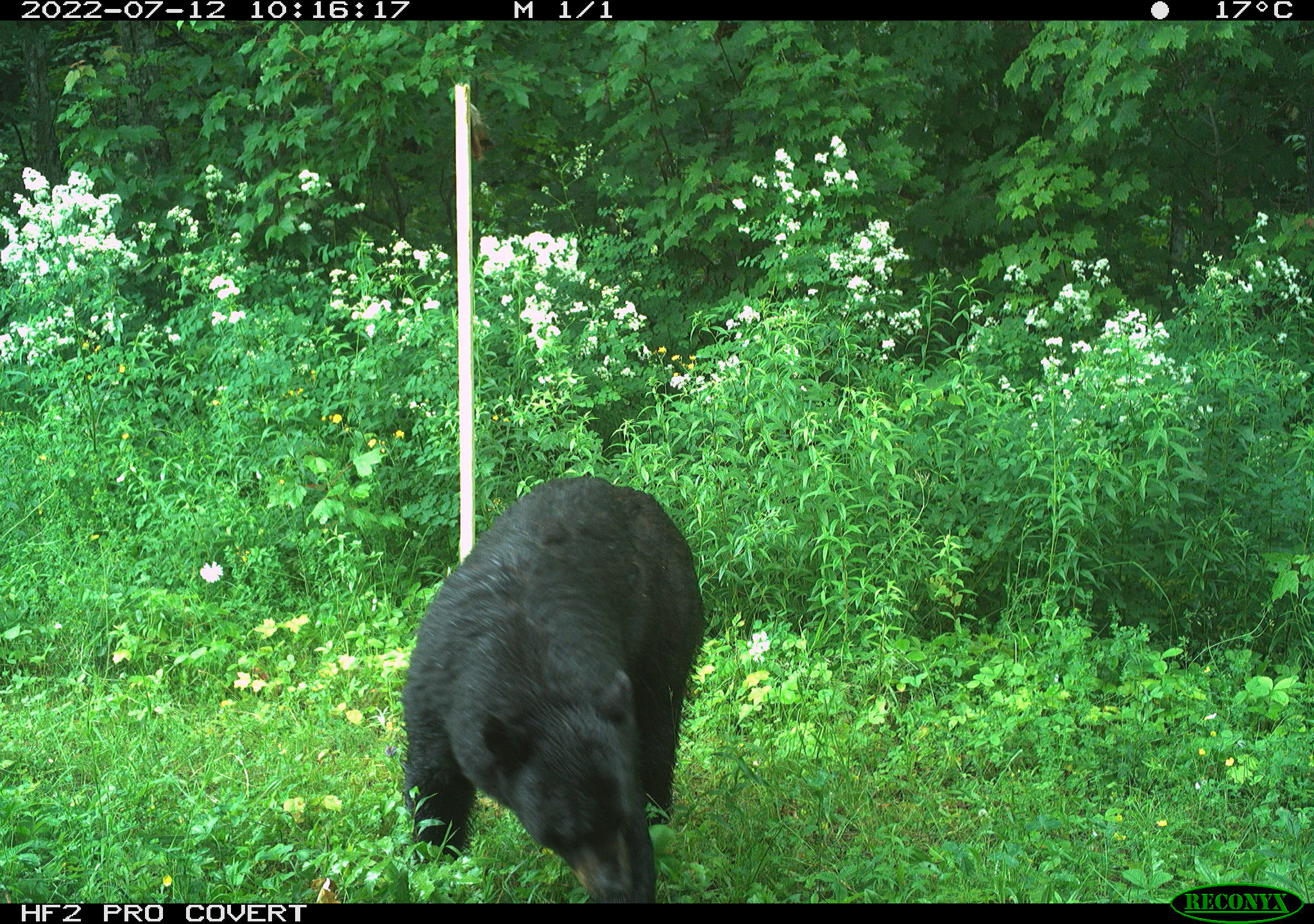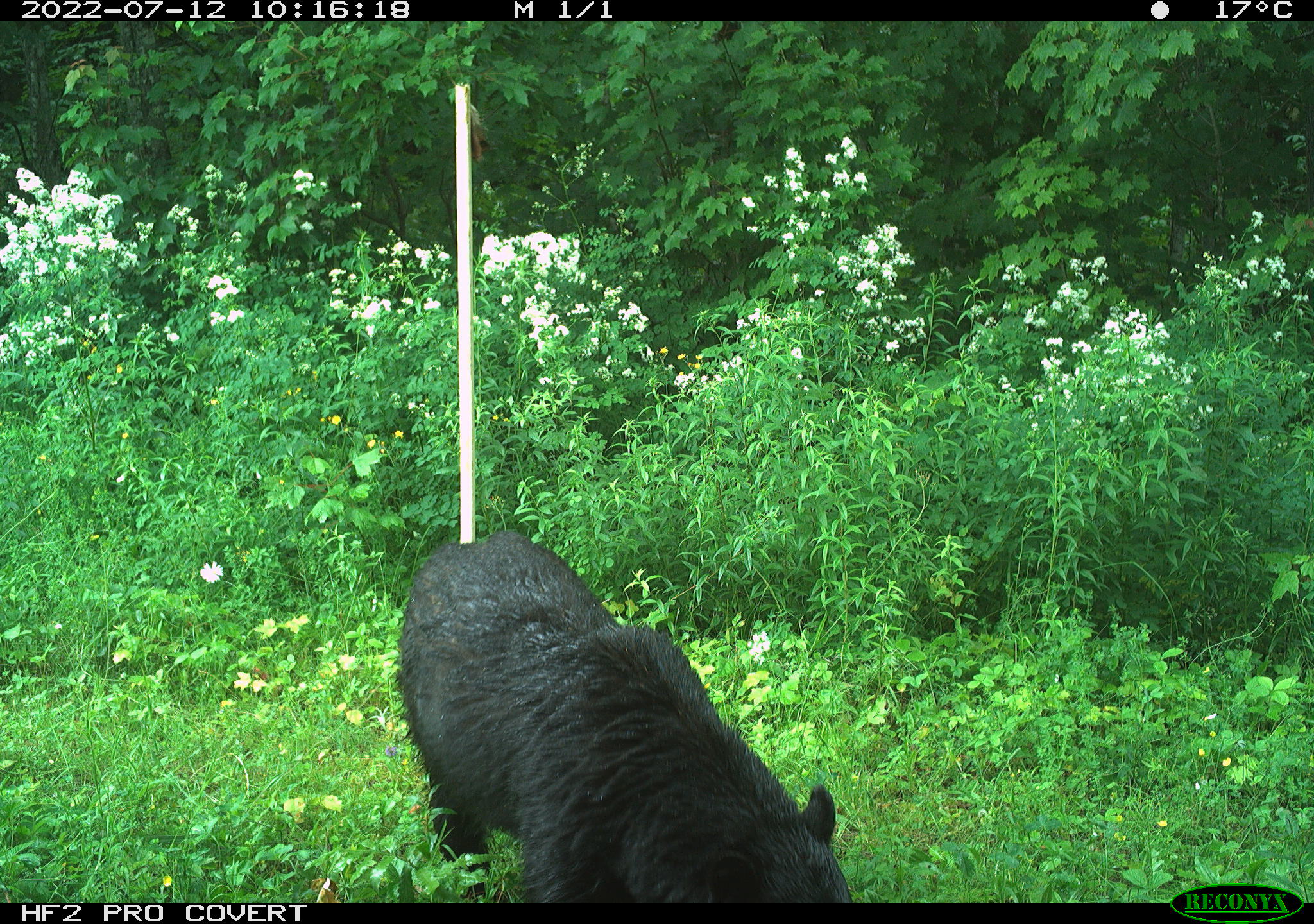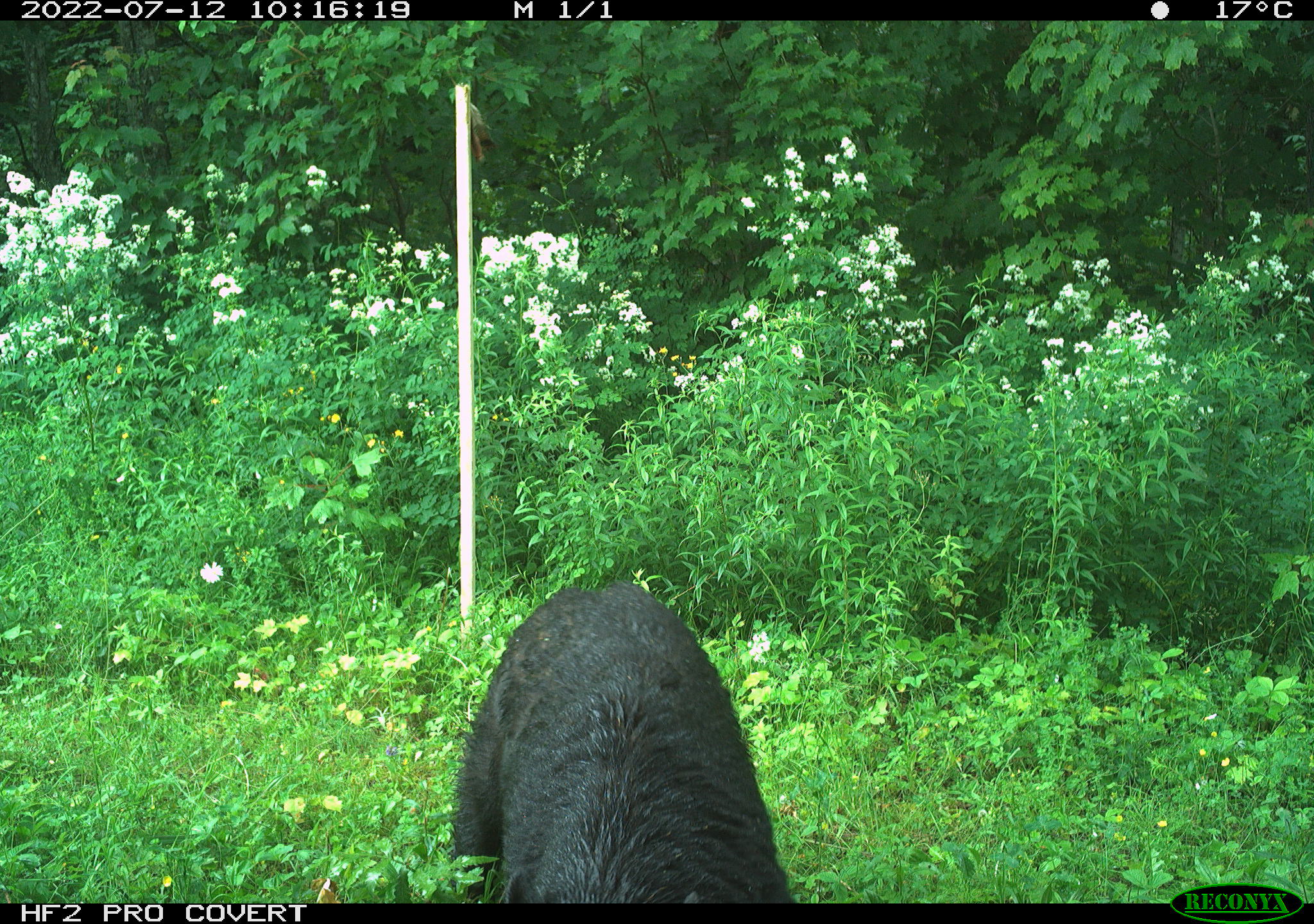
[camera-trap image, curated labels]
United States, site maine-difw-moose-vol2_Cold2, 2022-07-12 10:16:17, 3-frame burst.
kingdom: Animalia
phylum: Chordata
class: Mammalia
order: Carnivora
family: Ursidae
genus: Ursus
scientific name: Ursus americanus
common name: black bear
Black bear (Ursus americanus).